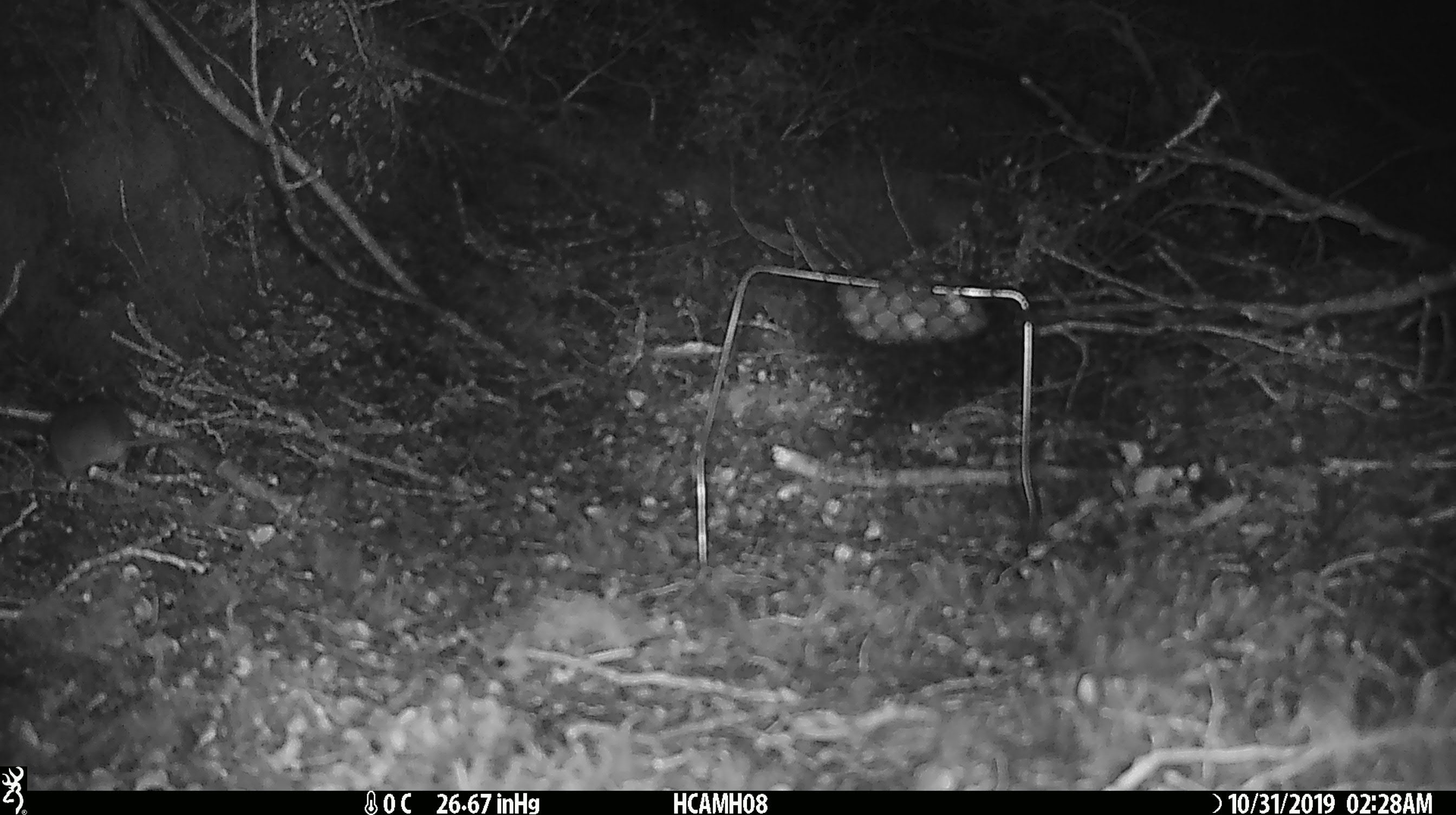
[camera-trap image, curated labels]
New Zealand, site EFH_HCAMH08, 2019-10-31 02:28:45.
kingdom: Animalia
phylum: Chordata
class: Mammalia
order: Rodentia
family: Muridae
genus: Mus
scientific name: Mus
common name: mouse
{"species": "mouse (Mus)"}